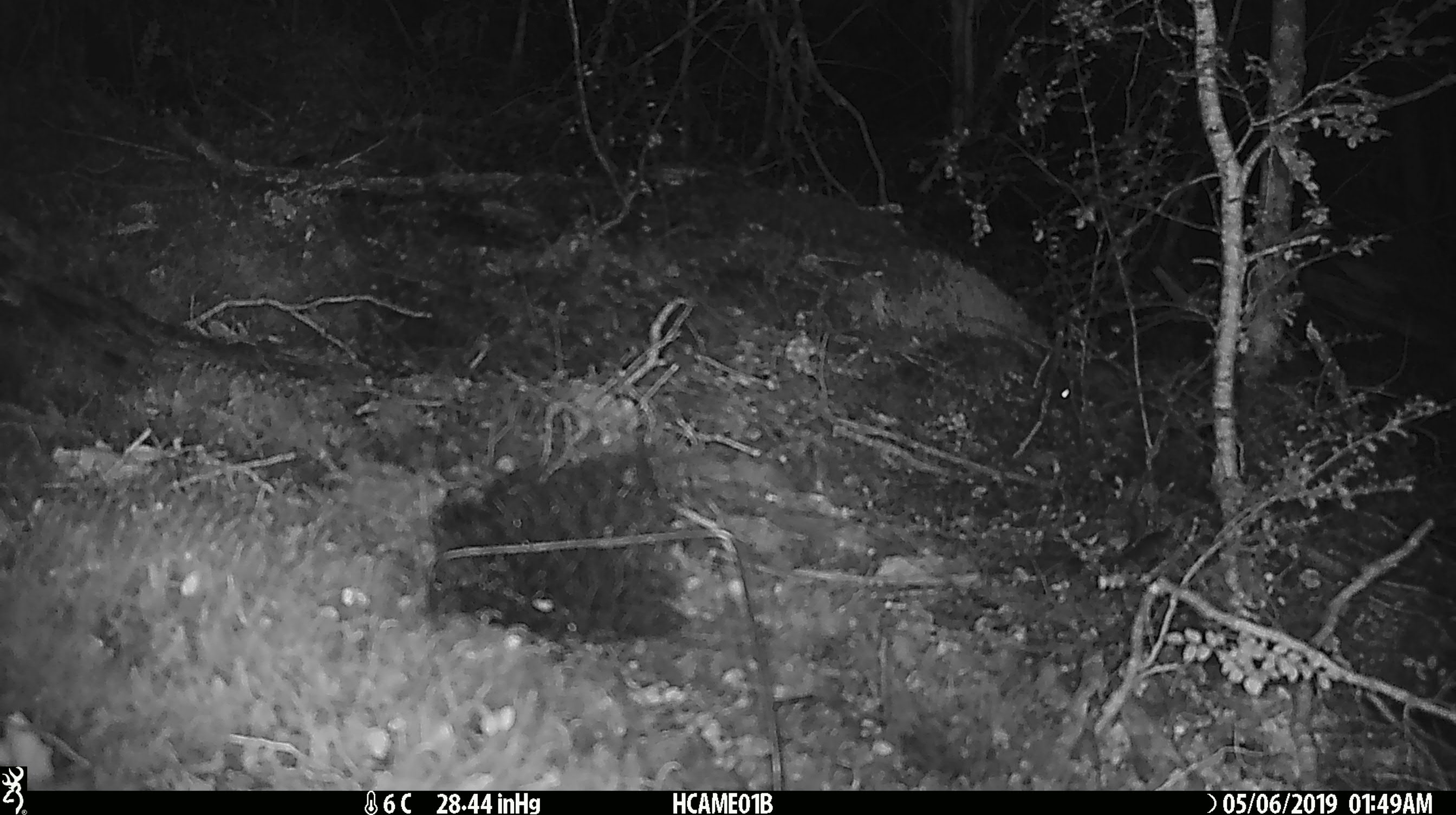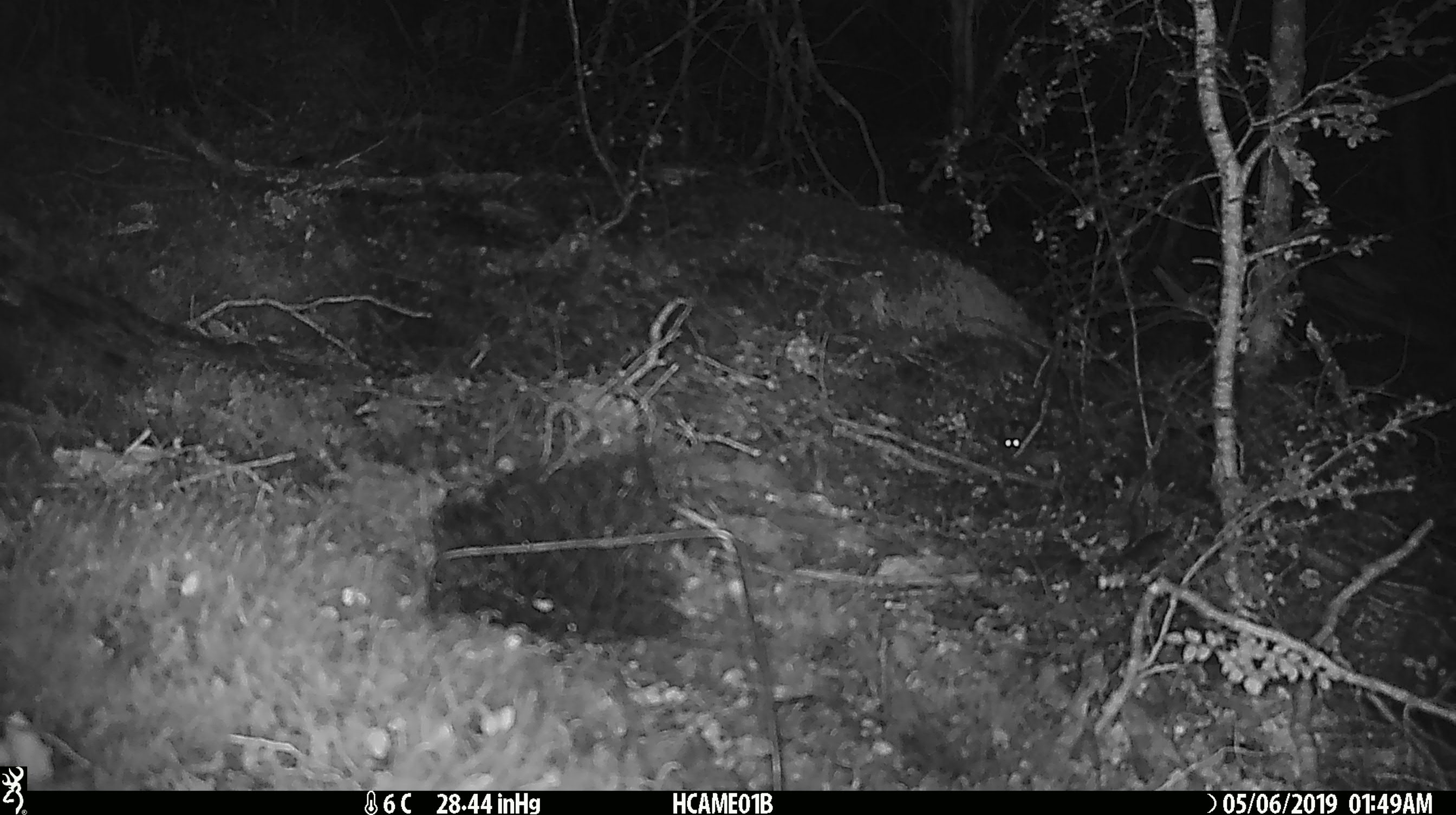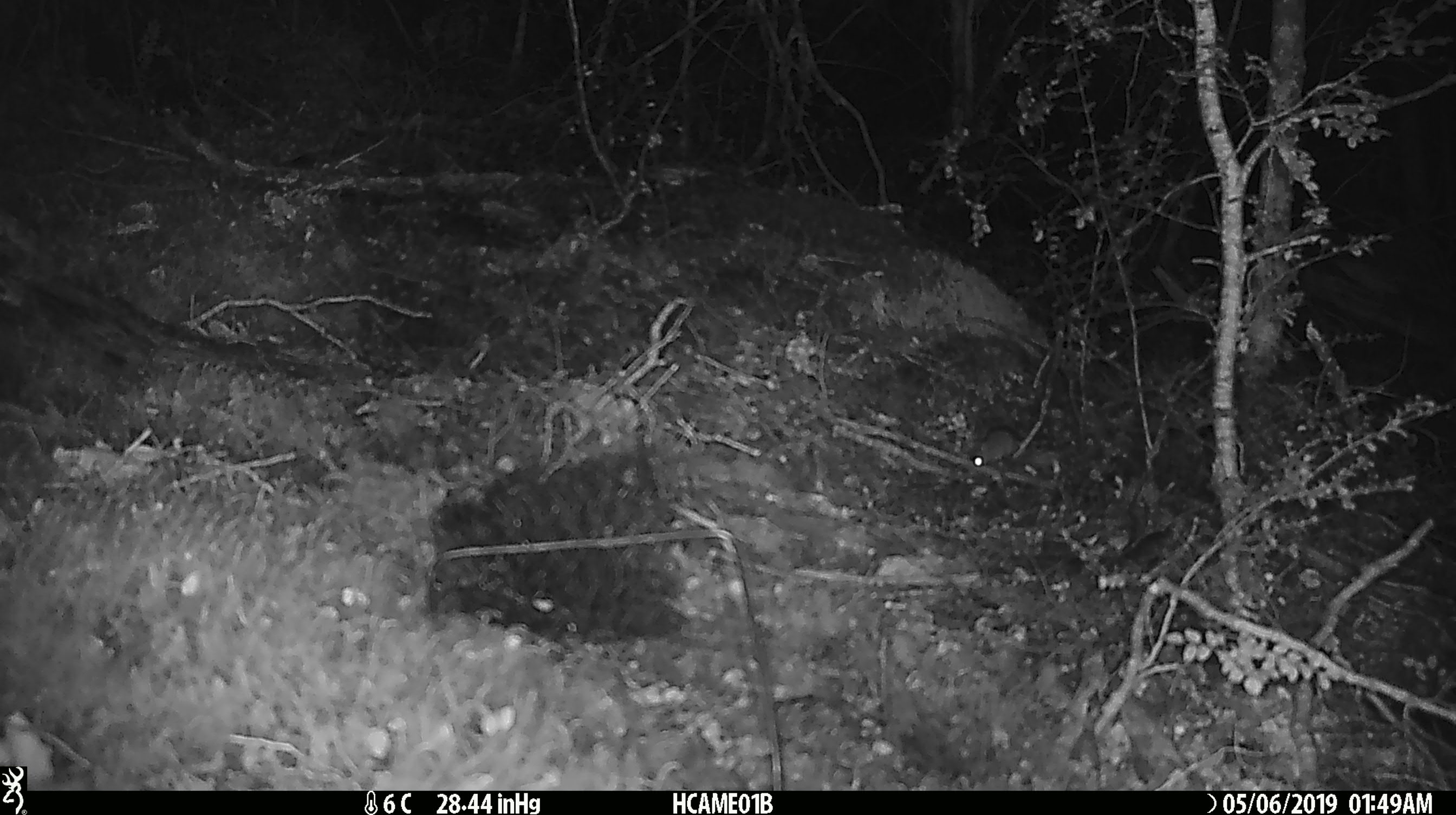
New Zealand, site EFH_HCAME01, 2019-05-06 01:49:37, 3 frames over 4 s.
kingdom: Animalia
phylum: Chordata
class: Mammalia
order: Rodentia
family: Muridae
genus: Mus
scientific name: Mus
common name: mouse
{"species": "mouse (Mus)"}